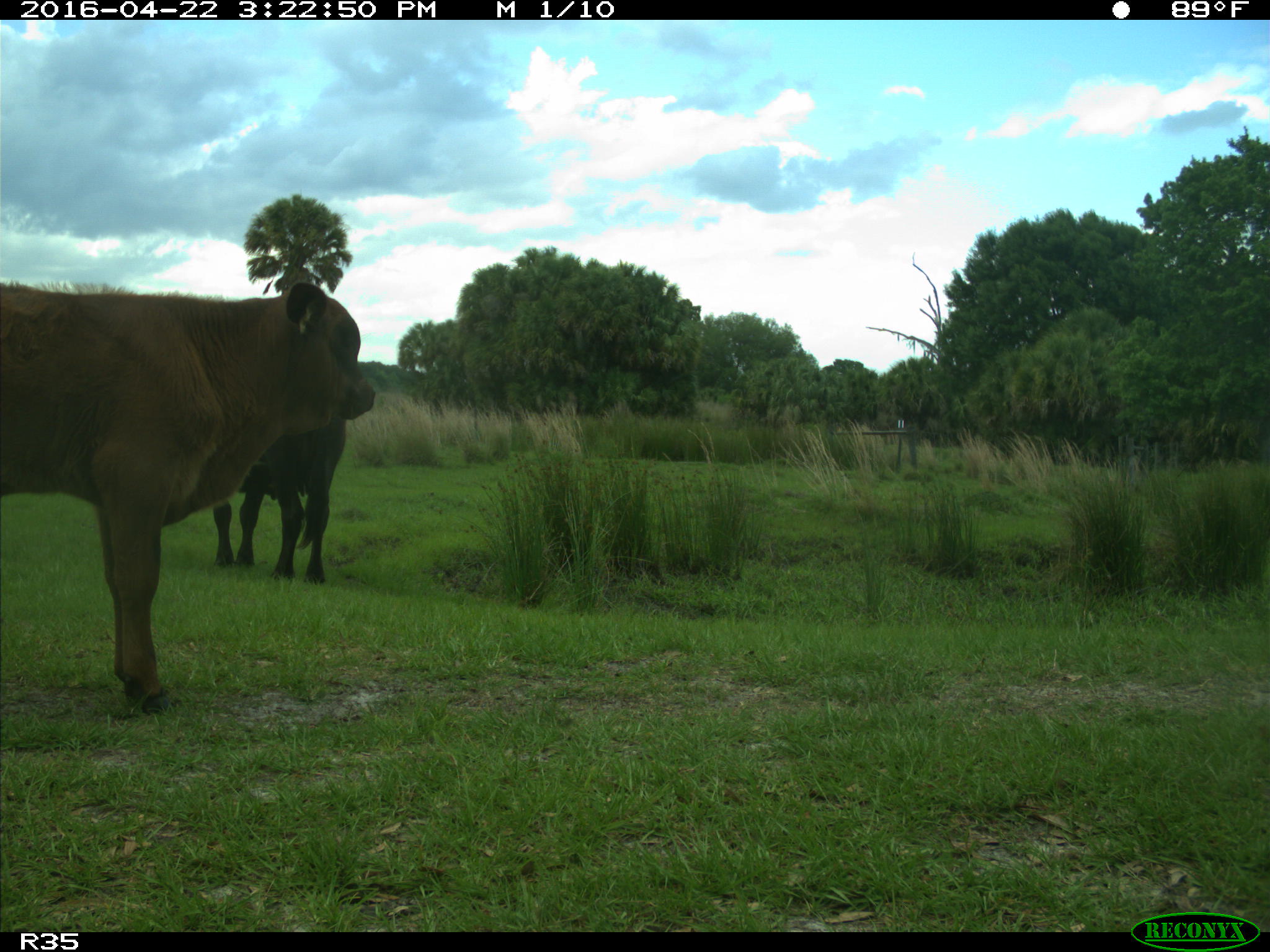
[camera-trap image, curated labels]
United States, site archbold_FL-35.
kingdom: Animalia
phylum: Chordata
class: Mammalia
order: Artiodactyla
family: Bovidae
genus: Bos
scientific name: Bos taurus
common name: domestic cow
Bos taurus (domestic cow).